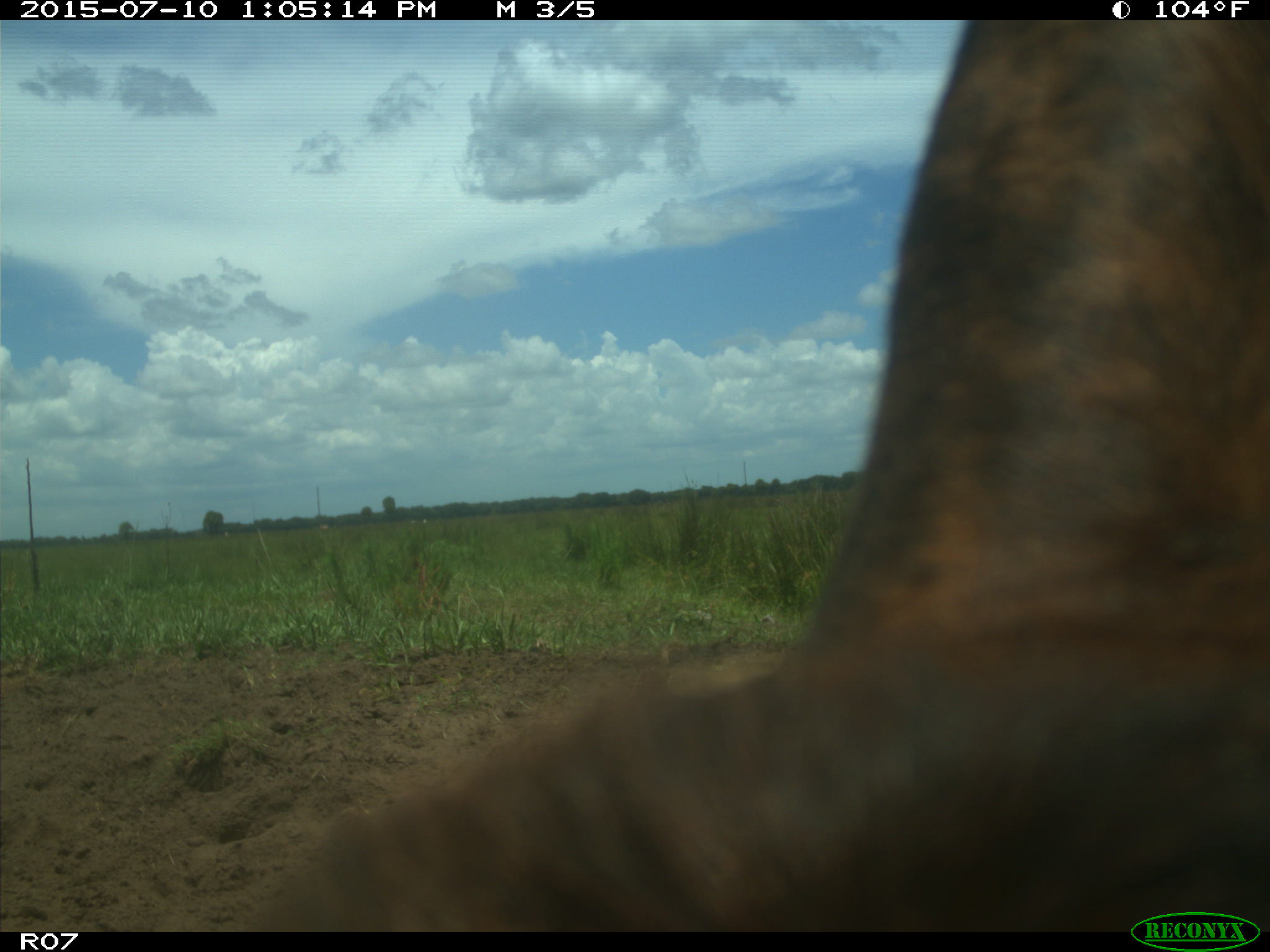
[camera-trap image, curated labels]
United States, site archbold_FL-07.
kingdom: Animalia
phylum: Chordata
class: Mammalia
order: Artiodactyla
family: Bovidae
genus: Bos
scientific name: Bos taurus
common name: domestic cow